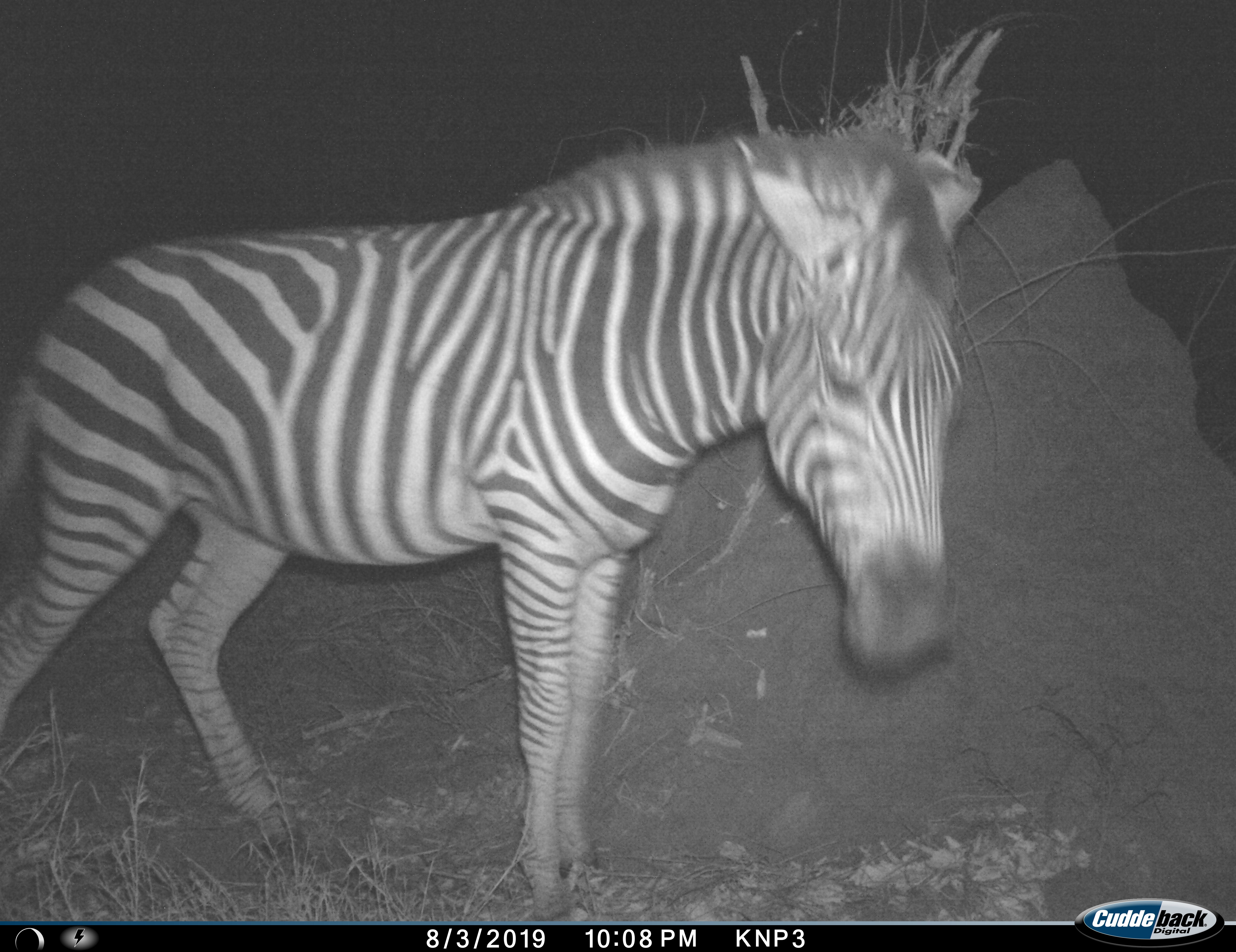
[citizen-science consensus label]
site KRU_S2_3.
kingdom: Animalia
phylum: Chordata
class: Mammalia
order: Perissodactyla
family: Equidae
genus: Equus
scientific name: Equus quagga burchellii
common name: burchell's zebra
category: zebraburchells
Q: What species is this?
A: Zebraburchells (burchell's zebra) (Equus quagga burchellii).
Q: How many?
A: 1.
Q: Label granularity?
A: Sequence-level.